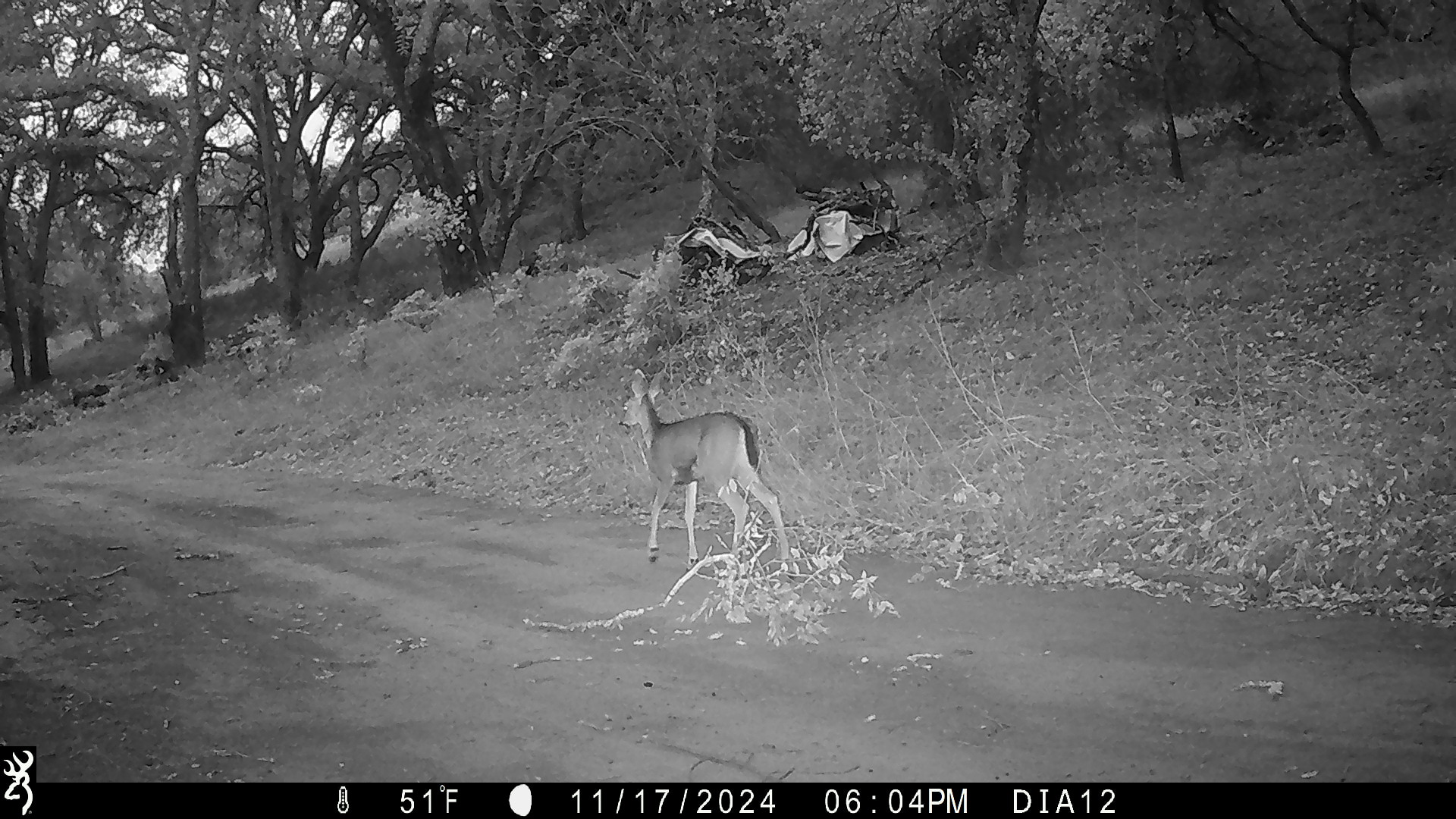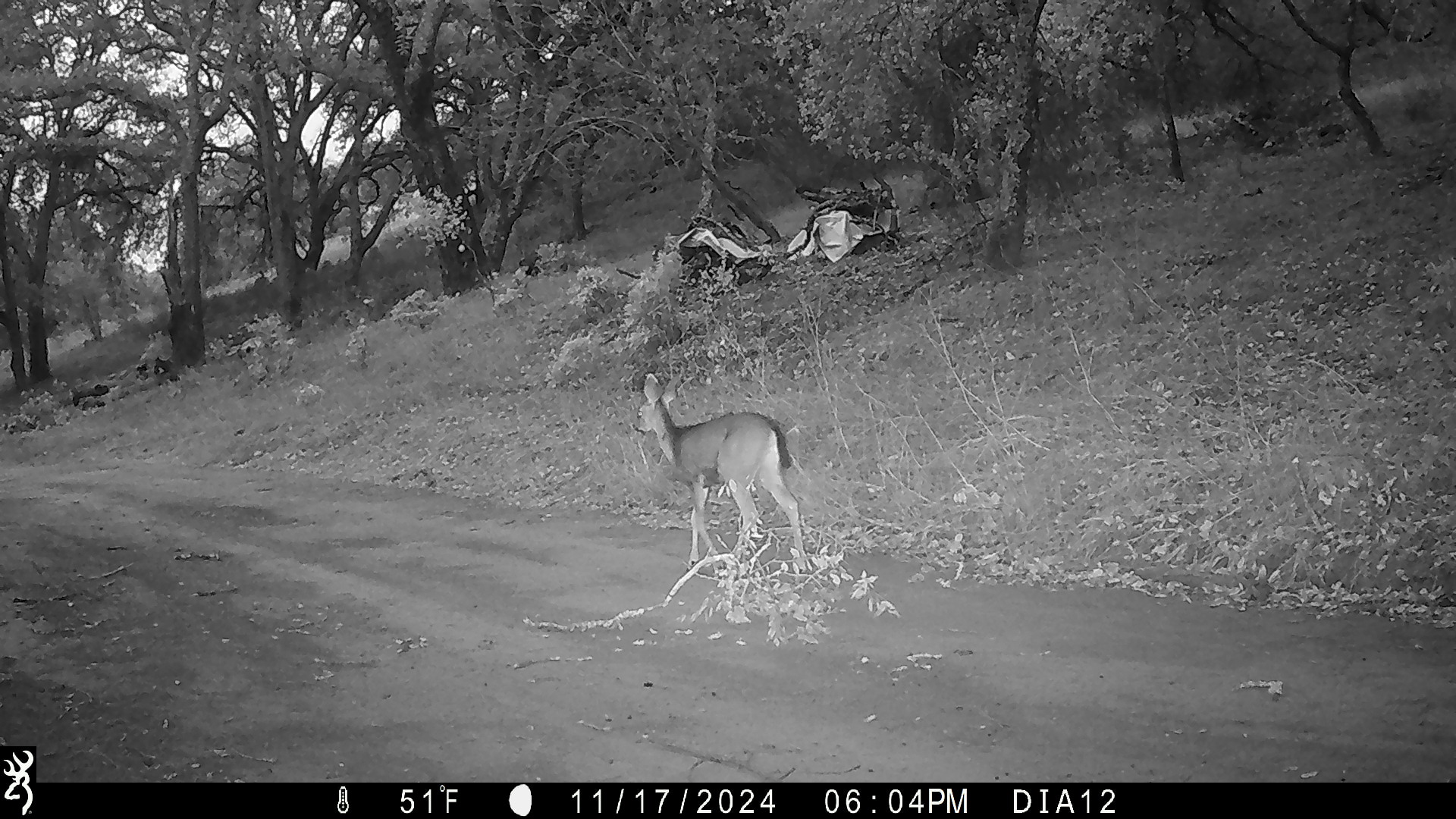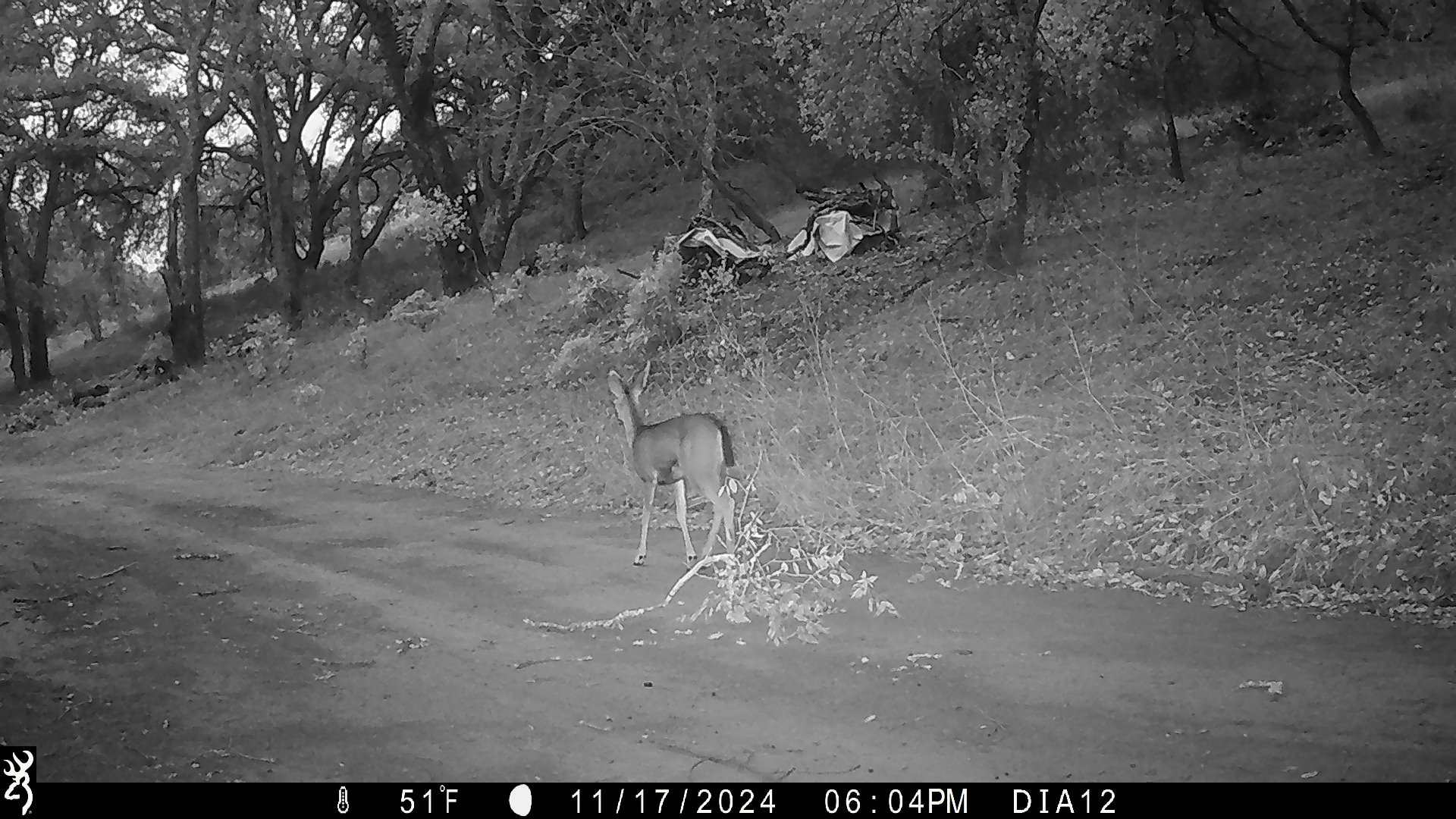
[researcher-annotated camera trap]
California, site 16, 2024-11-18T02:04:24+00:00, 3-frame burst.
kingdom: Animalia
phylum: Chordata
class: Mammalia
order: Artiodactyla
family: Cervidae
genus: Odocoileus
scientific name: Odocoileus hemionus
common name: mule deer